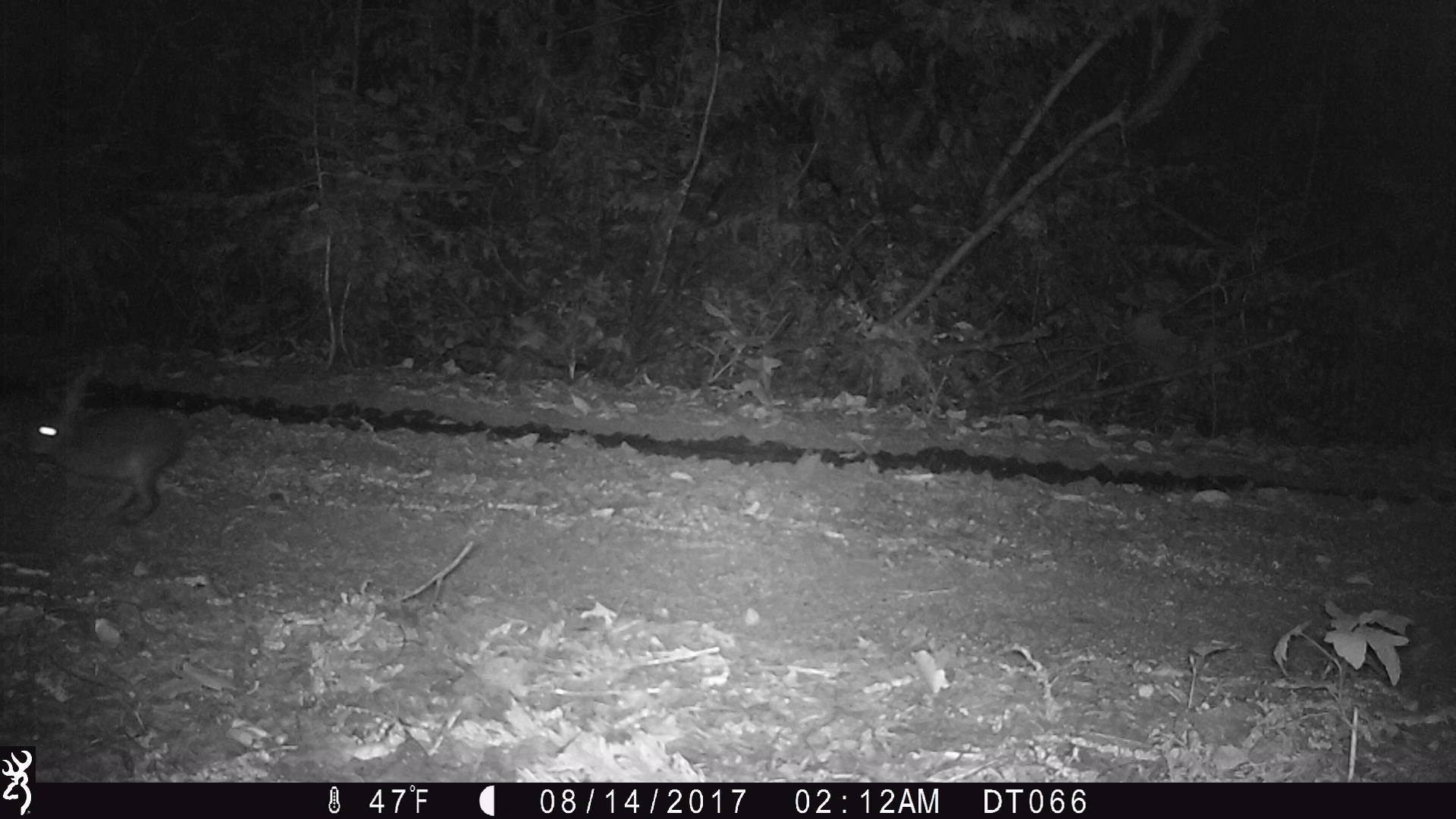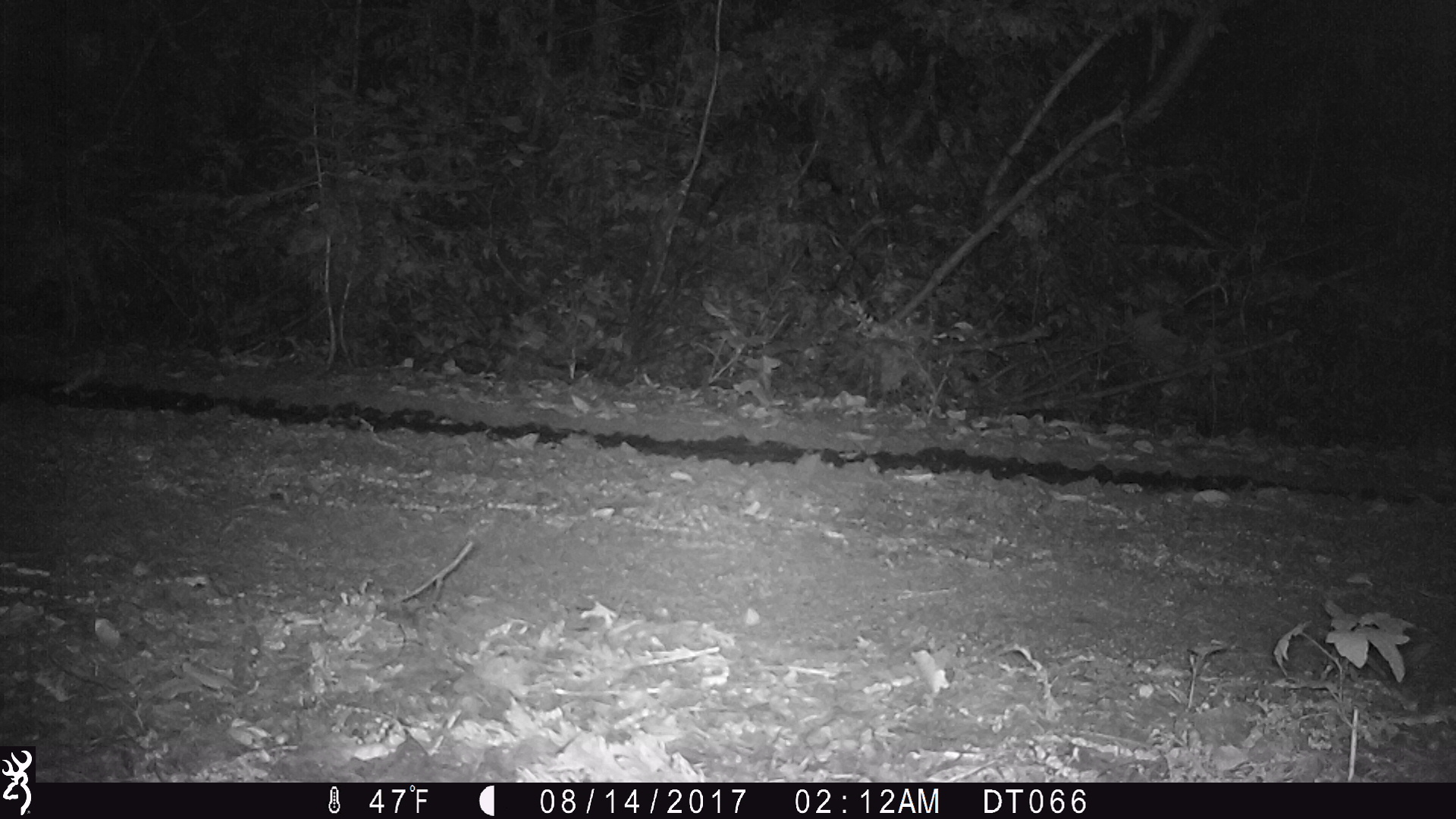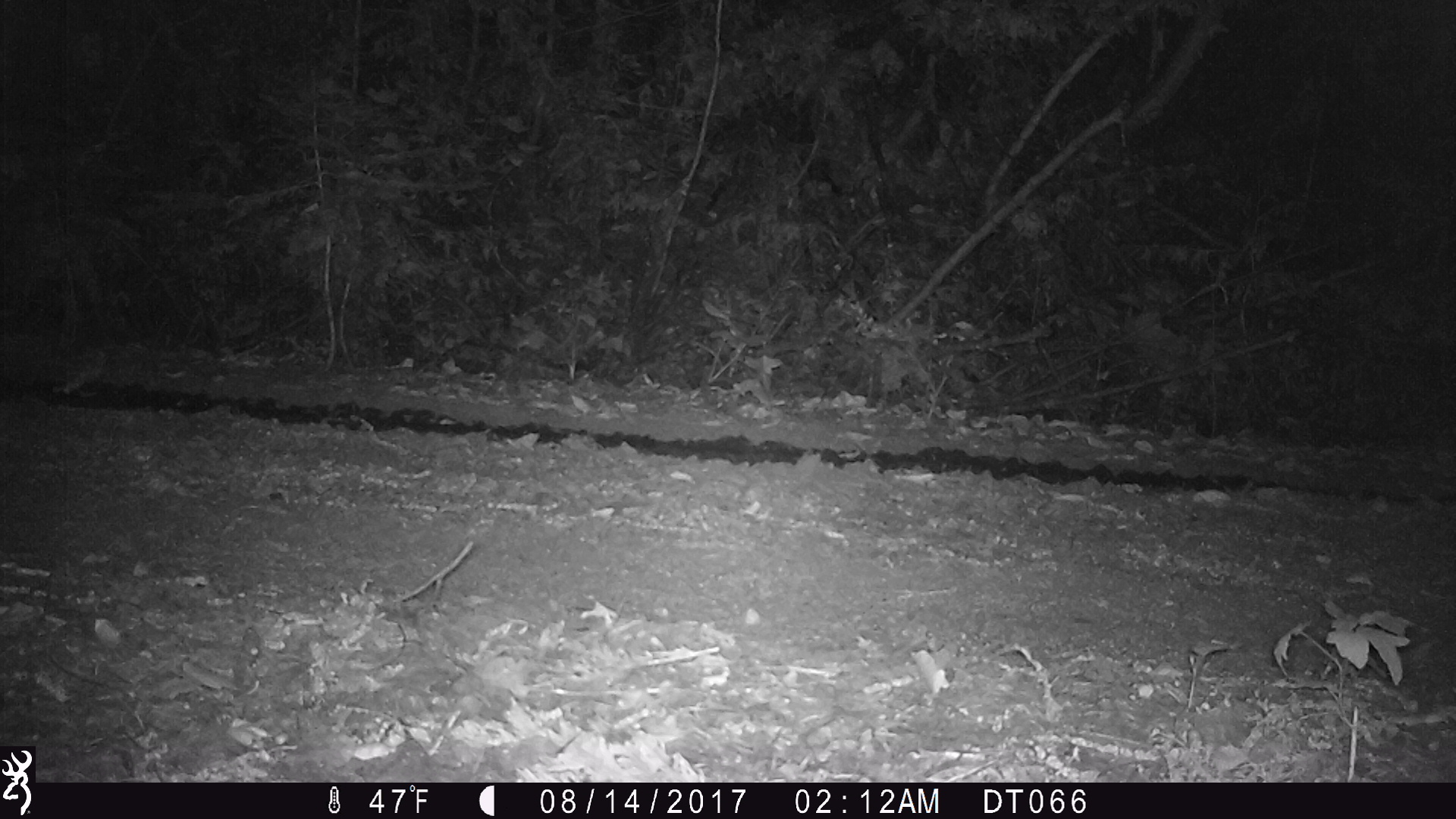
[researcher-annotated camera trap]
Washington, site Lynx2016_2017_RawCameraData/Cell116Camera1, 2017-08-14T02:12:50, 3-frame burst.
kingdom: Animalia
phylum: Chordata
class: Mammalia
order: Lagomorpha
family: Leporidae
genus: Lepus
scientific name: Lepus americanus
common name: snowshoe hare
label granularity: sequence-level